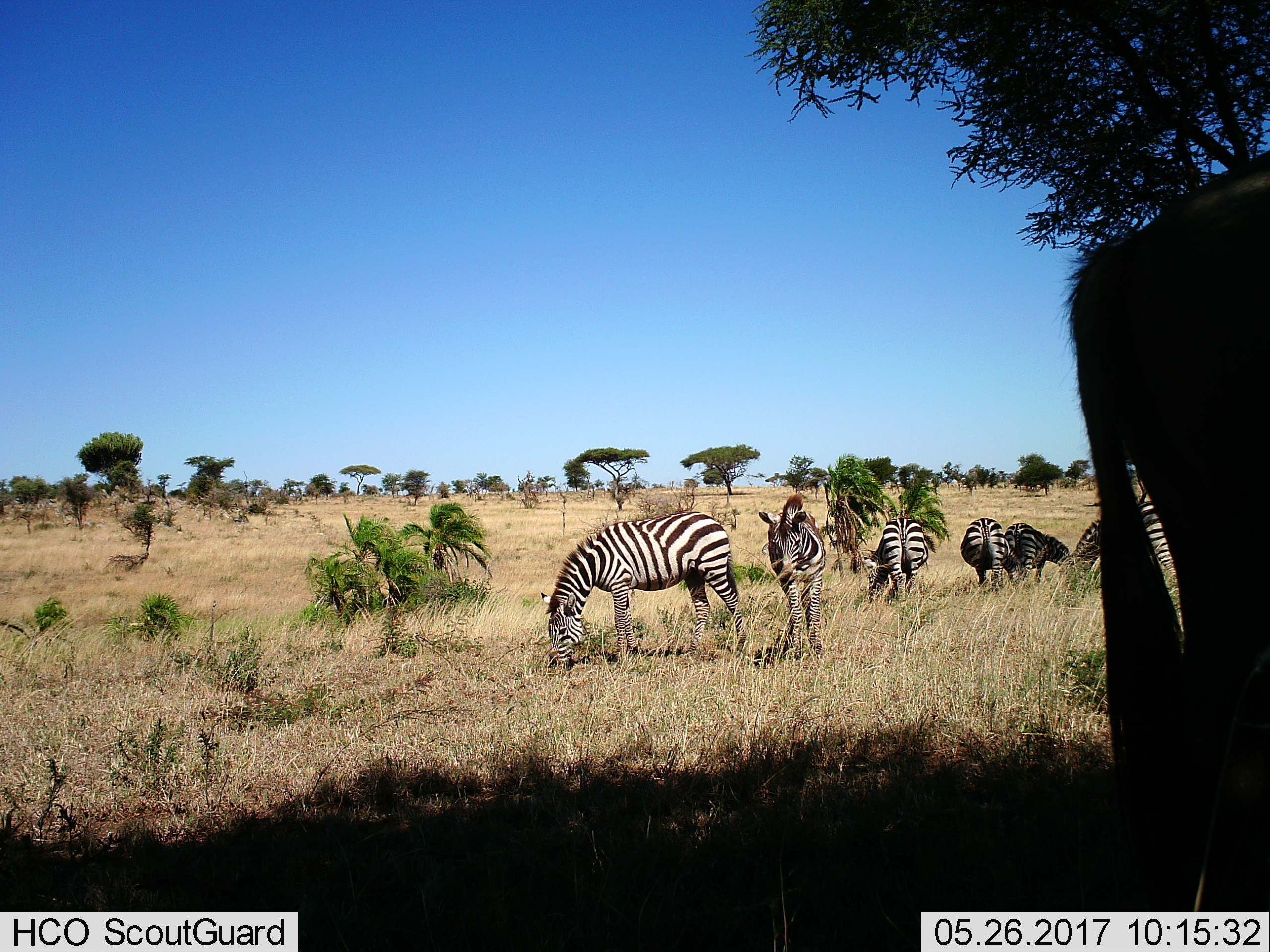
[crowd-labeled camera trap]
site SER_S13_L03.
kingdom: Animalia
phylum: Chordata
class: Mammalia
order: Perissodactyla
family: Equidae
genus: Equus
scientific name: Equus quagga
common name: plains zebra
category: zebraplains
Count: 7.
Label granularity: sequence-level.